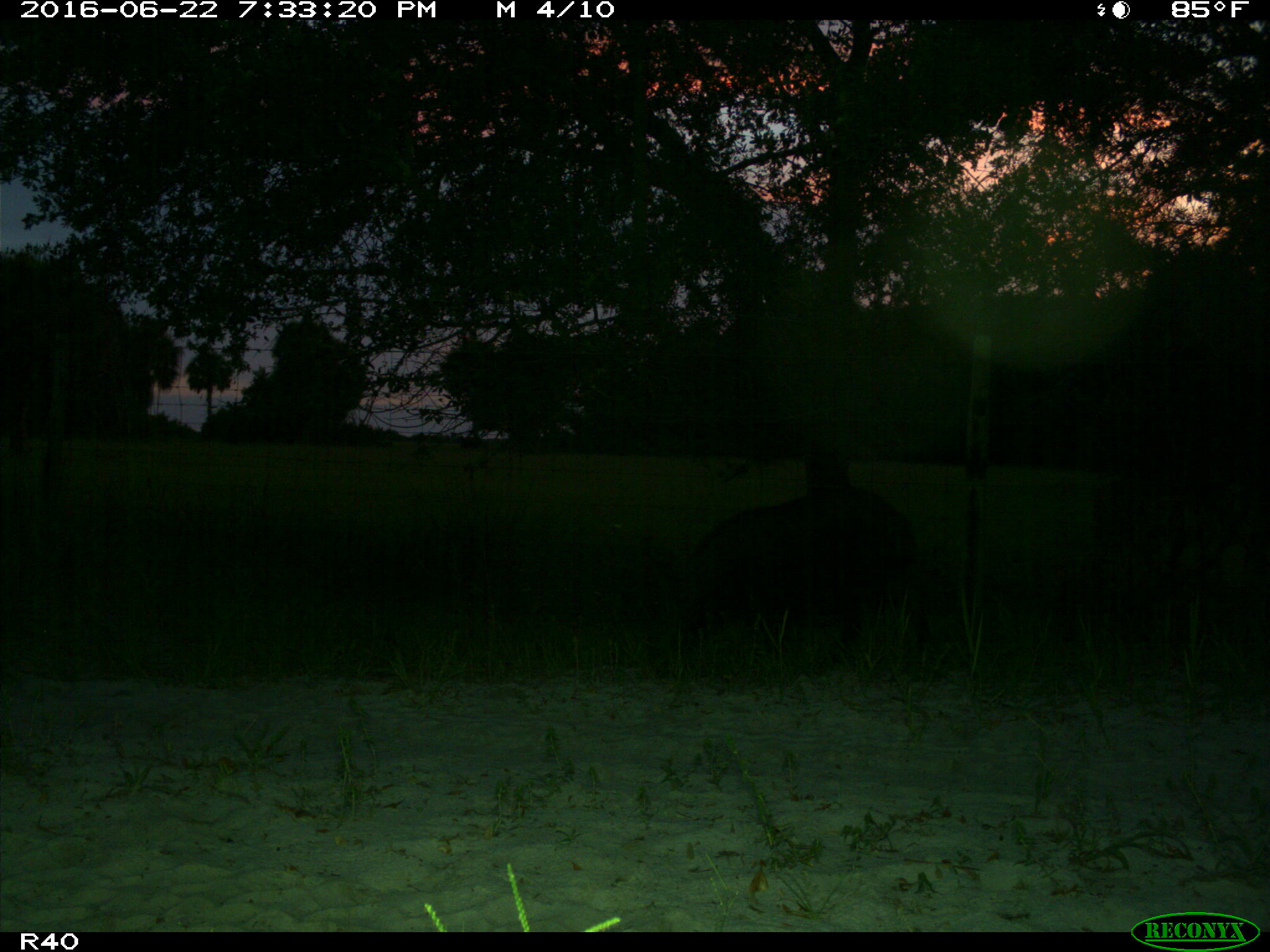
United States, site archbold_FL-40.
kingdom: Animalia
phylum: Chordata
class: Mammalia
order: Artiodactyla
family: Suidae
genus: Sus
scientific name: Sus scrofa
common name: wild boar